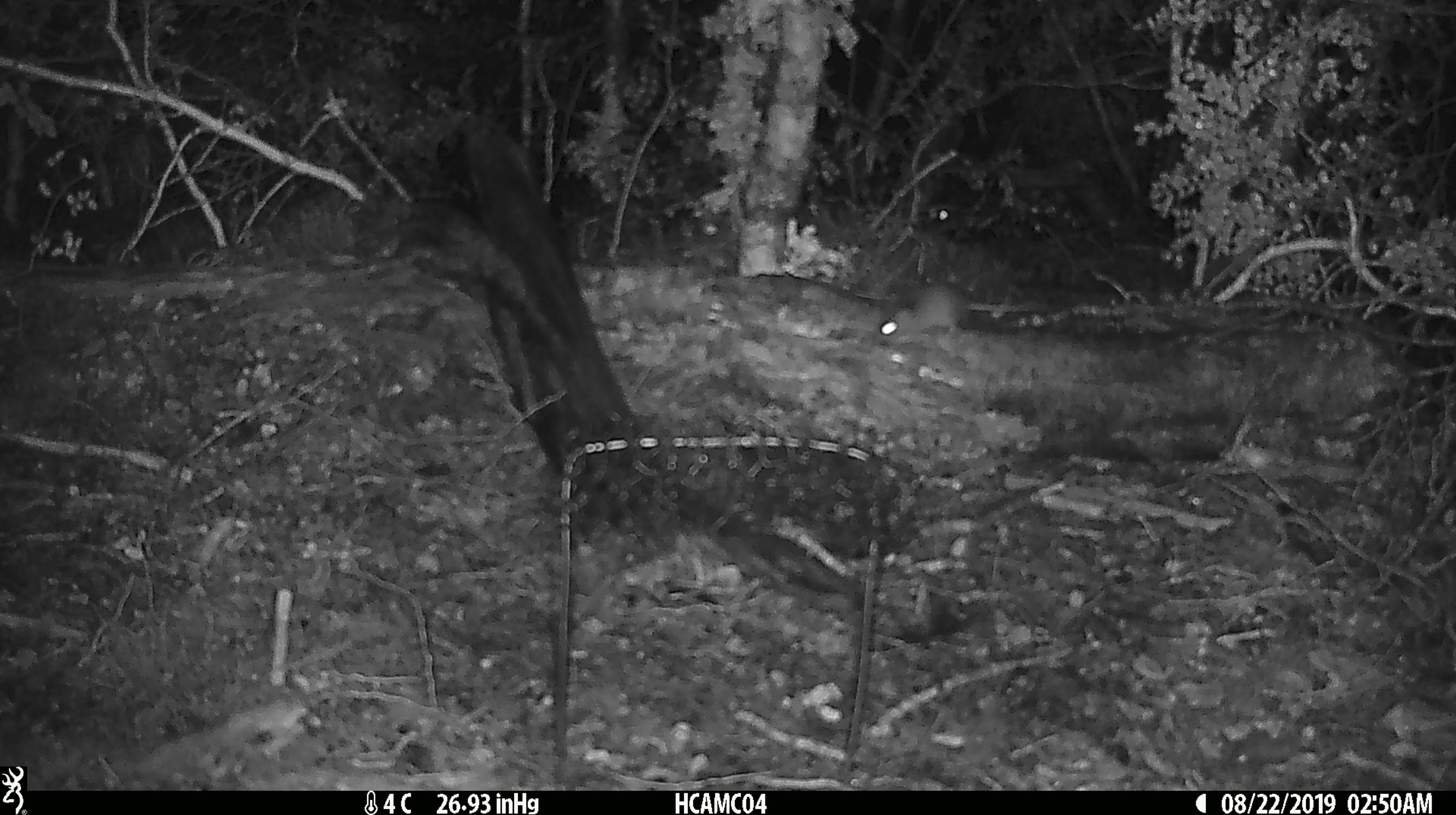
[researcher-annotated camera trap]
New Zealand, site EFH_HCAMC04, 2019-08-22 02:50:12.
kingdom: Animalia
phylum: Chordata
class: Mammalia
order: Rodentia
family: Muridae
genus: Mus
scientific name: Mus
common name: mouse